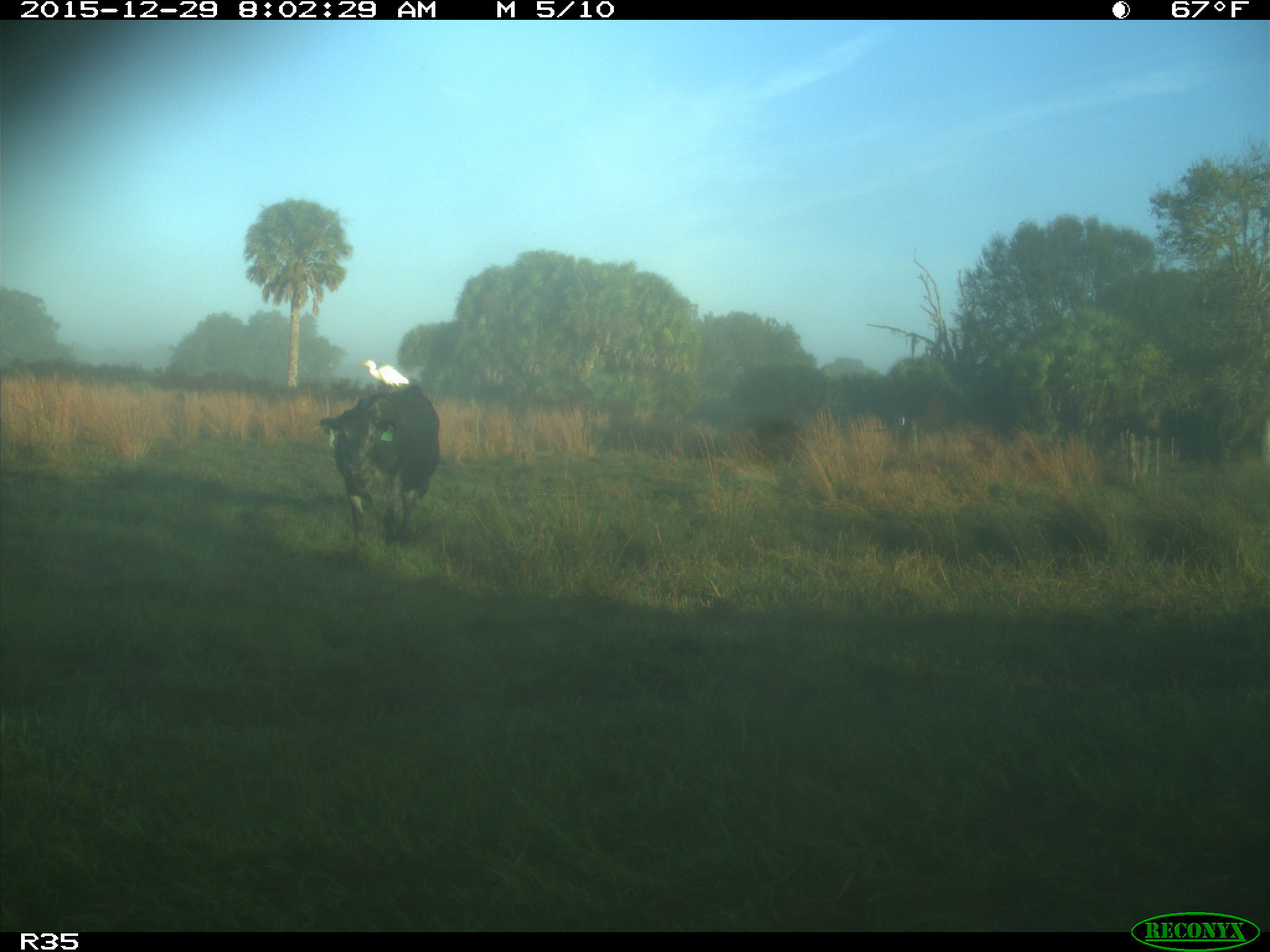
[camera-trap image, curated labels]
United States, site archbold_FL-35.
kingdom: Animalia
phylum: Chordata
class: Mammalia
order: Artiodactyla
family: Bovidae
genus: Bos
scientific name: Bos taurus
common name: domestic cow